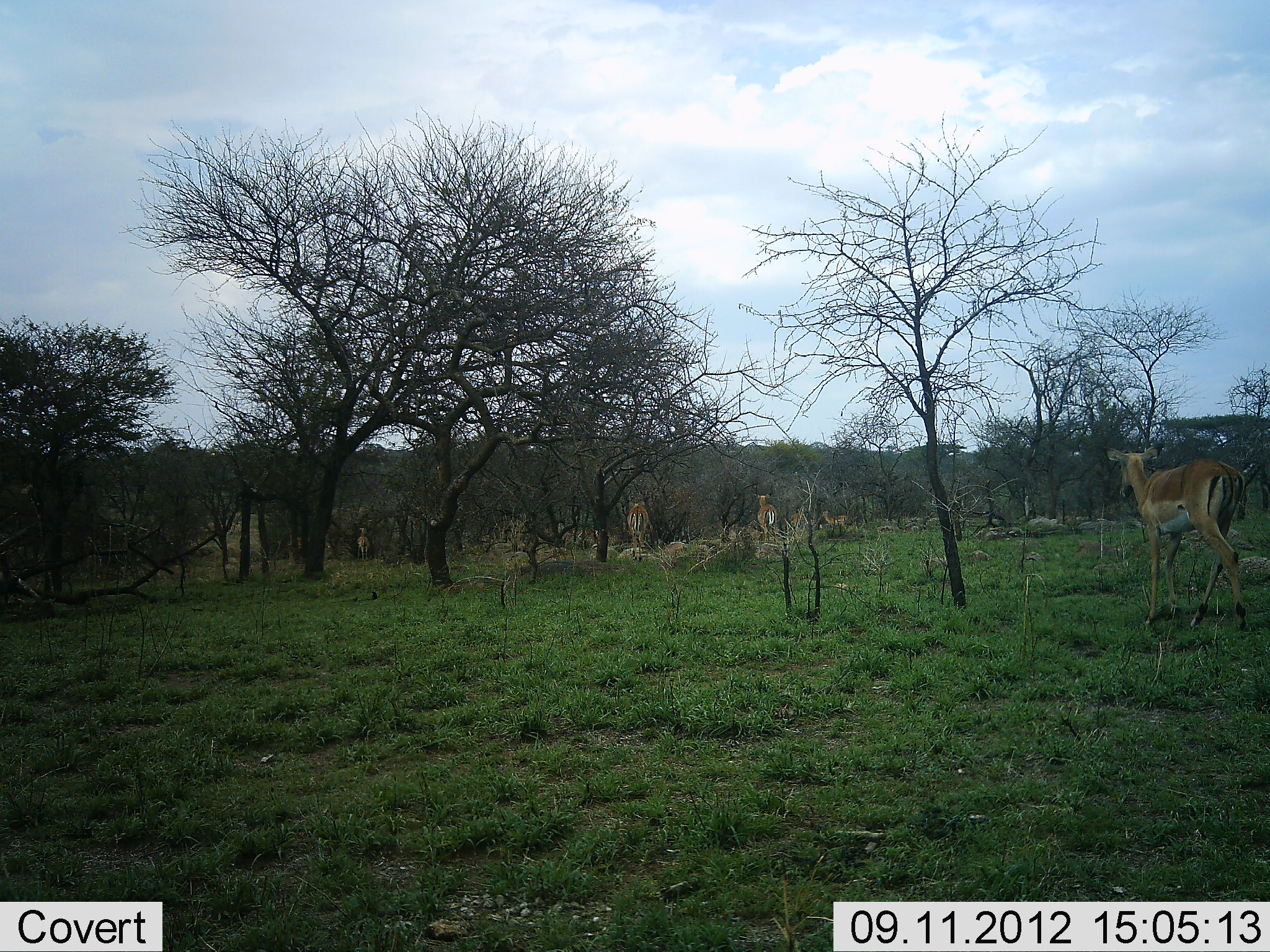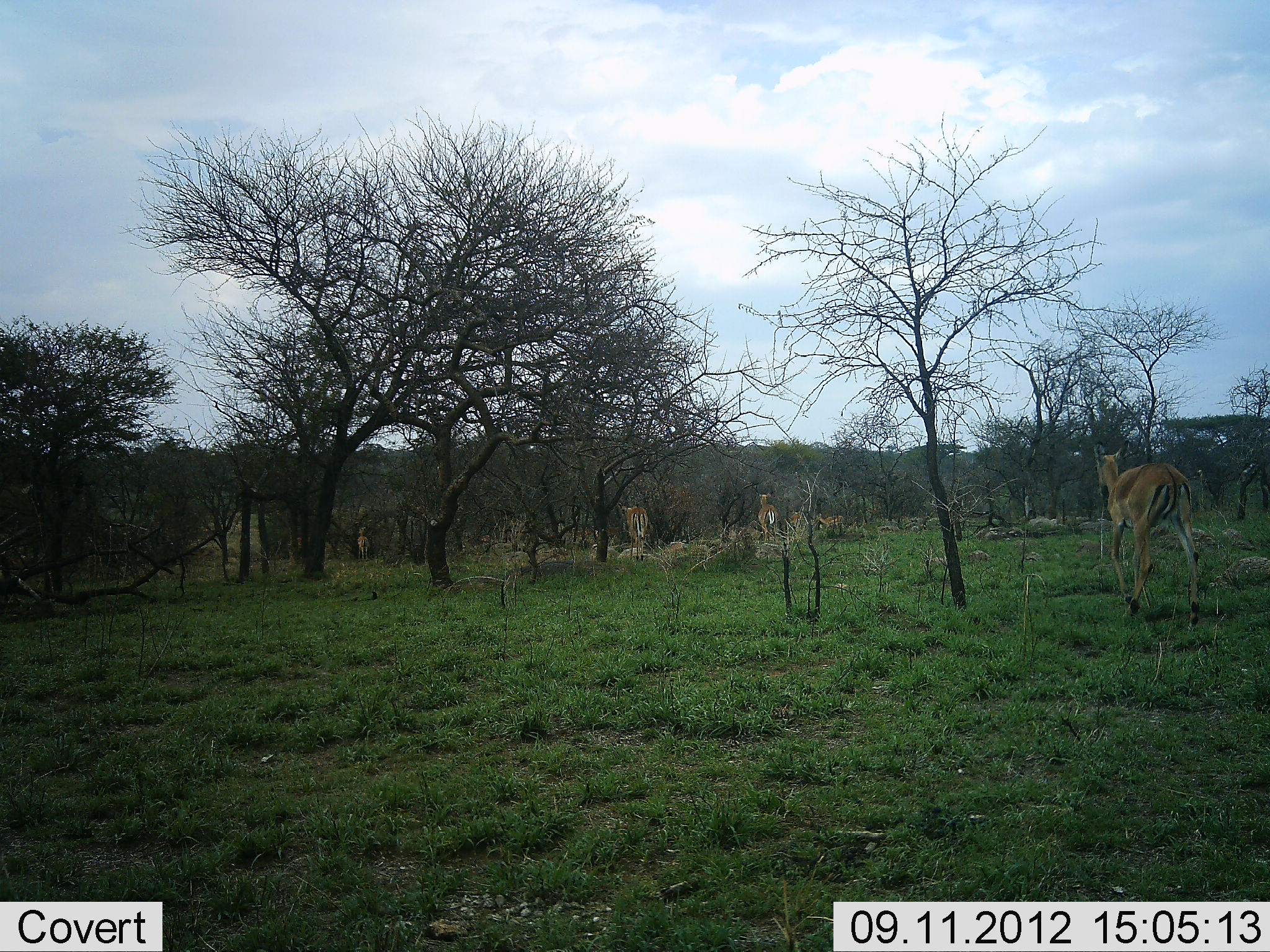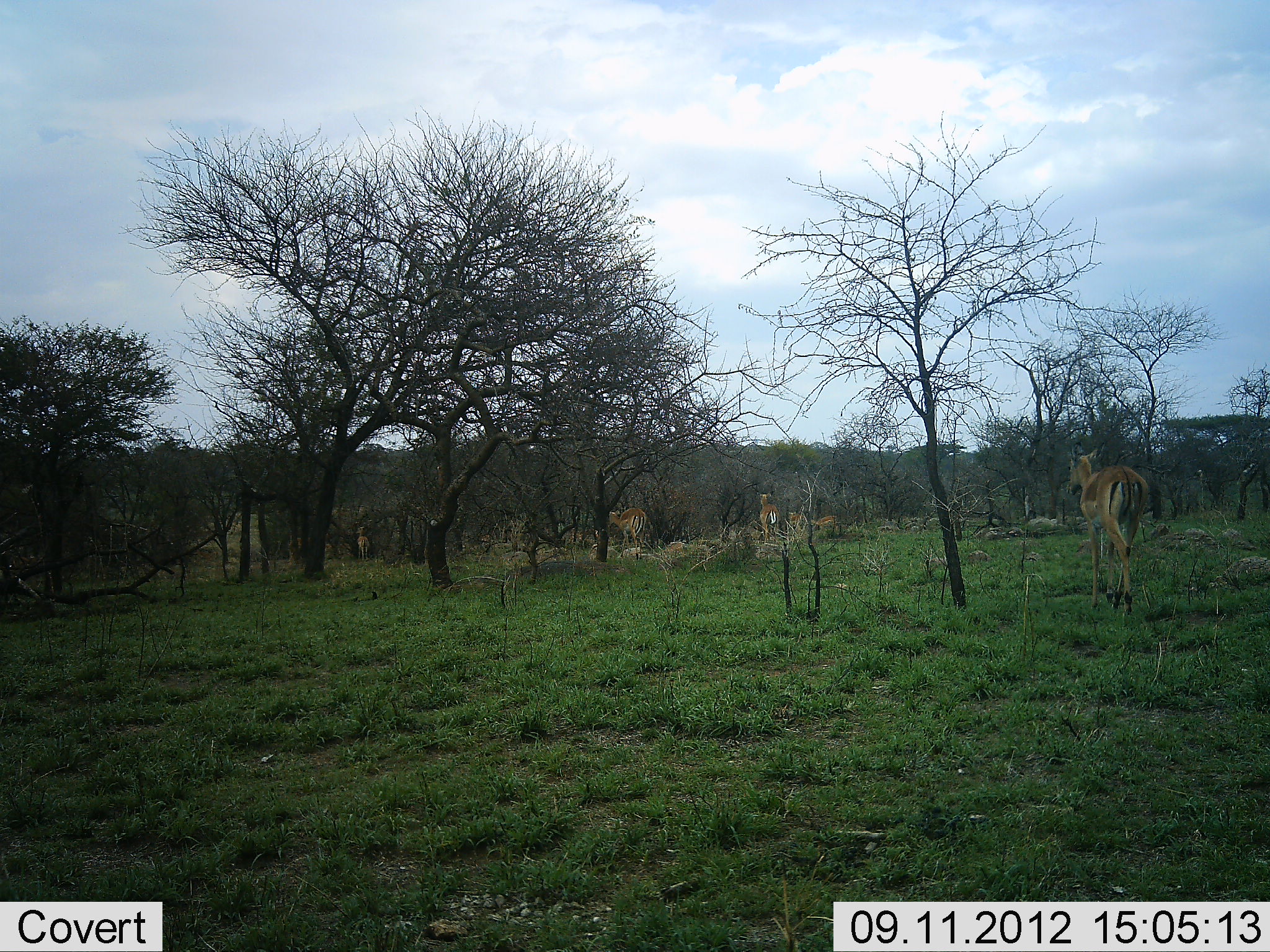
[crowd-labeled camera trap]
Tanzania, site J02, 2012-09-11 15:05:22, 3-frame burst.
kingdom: Animalia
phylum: Chordata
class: Mammalia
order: Artiodactyla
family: Bovidae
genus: Aepyceros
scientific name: Aepyceros melampus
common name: impala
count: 6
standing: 80%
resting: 0%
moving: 90%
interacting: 0%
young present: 20%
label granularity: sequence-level